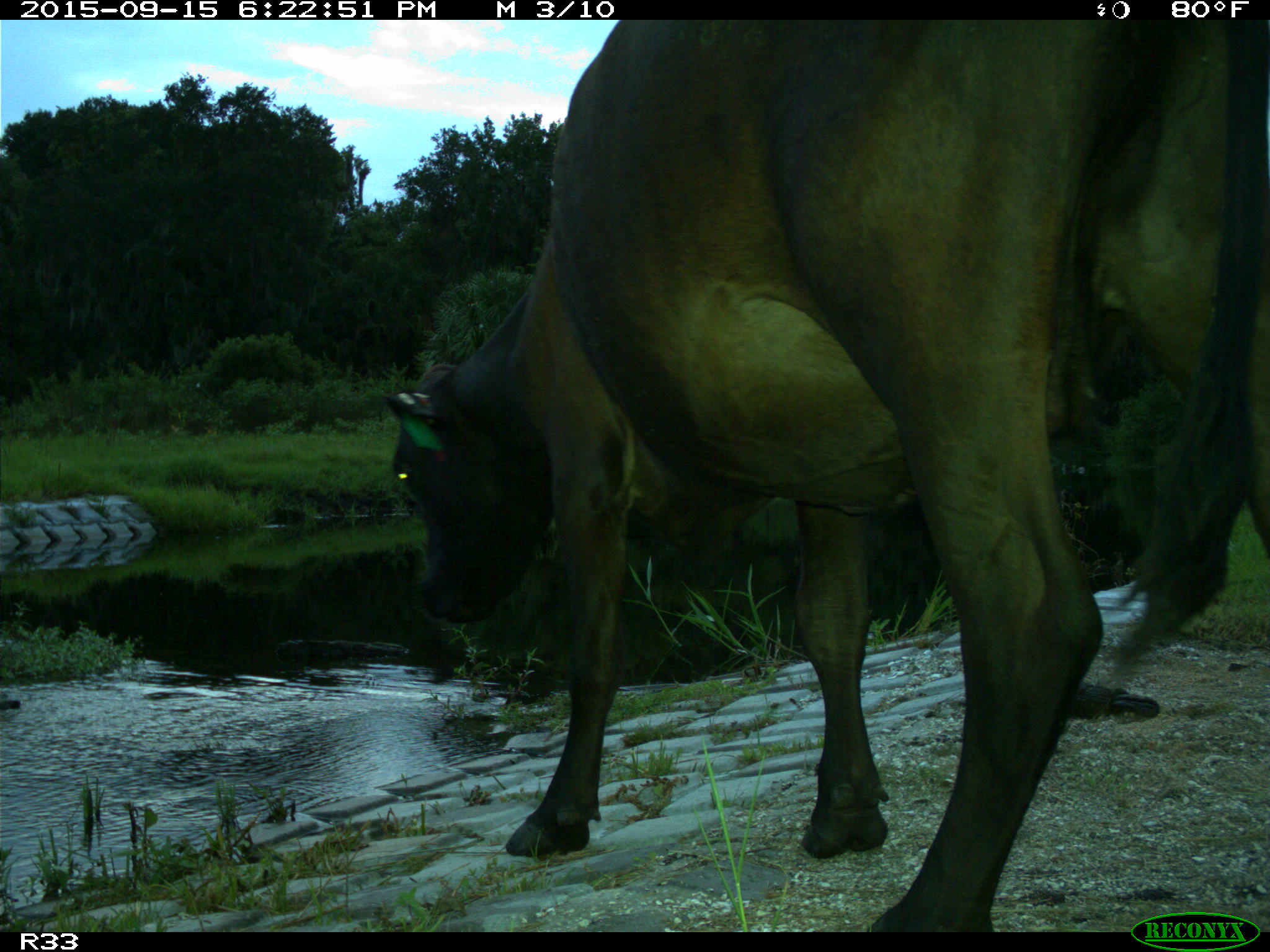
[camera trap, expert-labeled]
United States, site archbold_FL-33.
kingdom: Animalia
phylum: Chordata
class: Mammalia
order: Artiodactyla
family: Bovidae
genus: Bos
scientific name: Bos taurus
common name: domestic cow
Bos taurus (domestic cow).